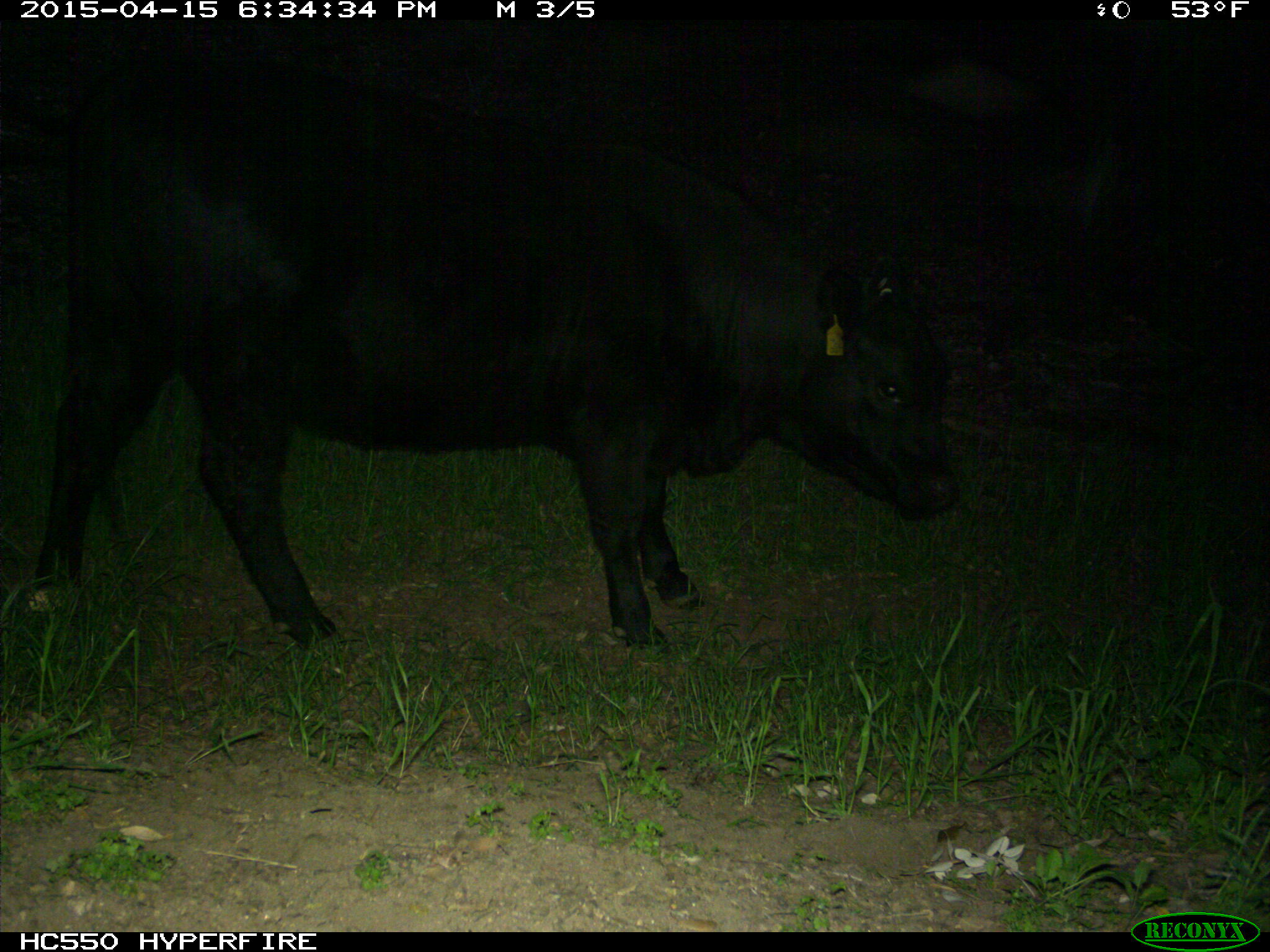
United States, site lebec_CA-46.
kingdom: Animalia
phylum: Chordata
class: Mammalia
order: Artiodactyla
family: Bovidae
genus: Bos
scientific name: Bos taurus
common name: domestic cow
Bos taurus (domestic cow).